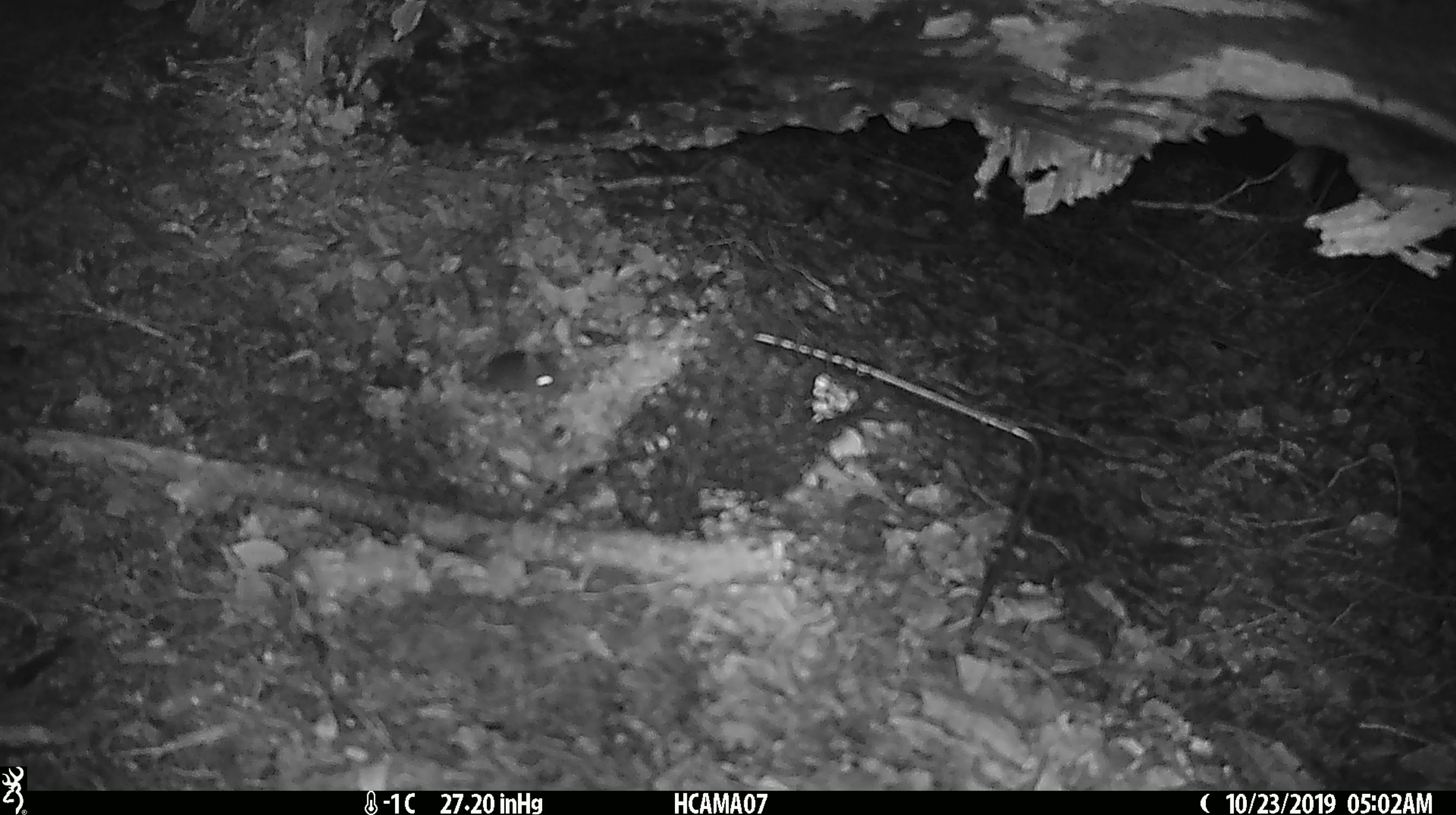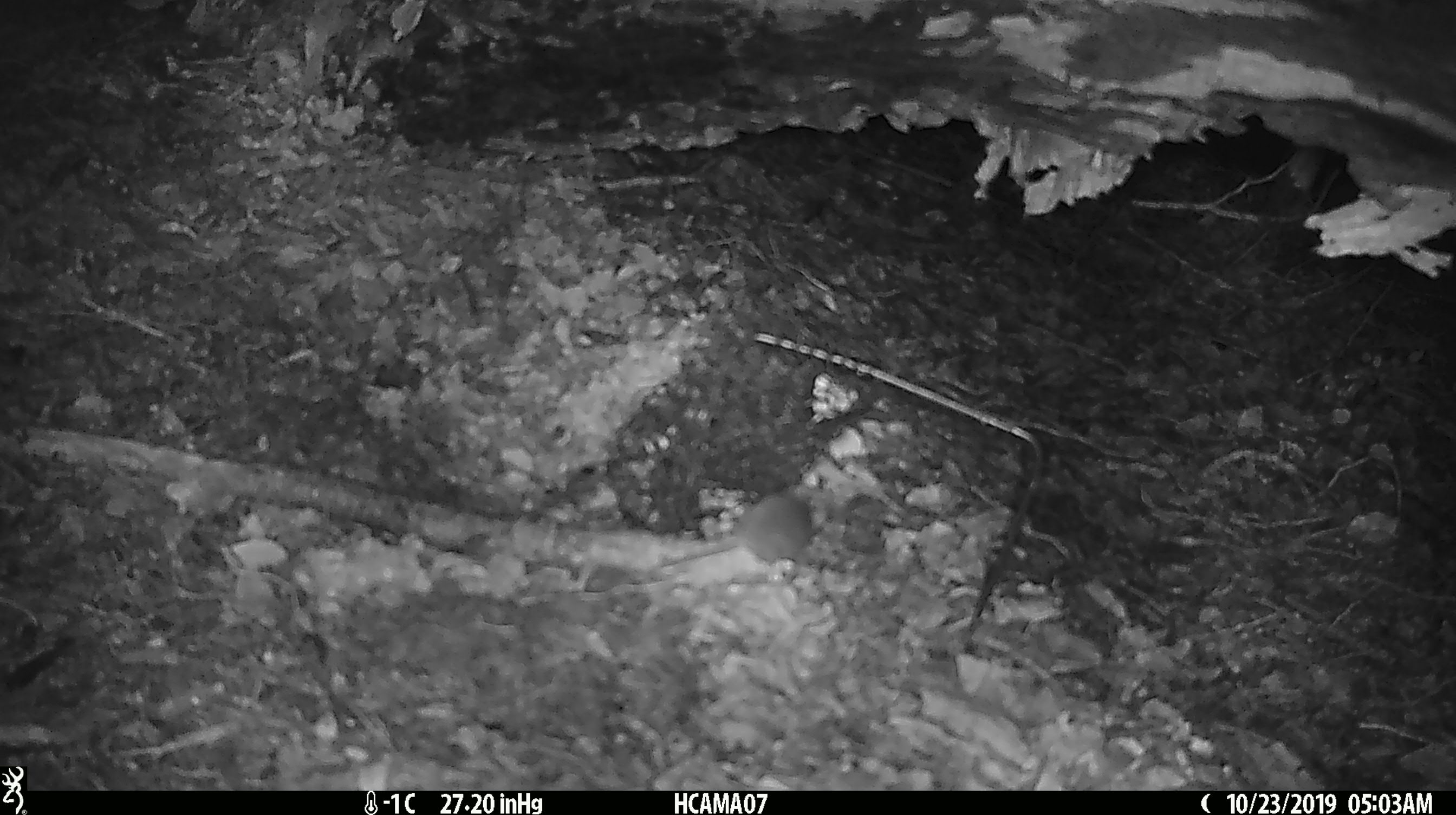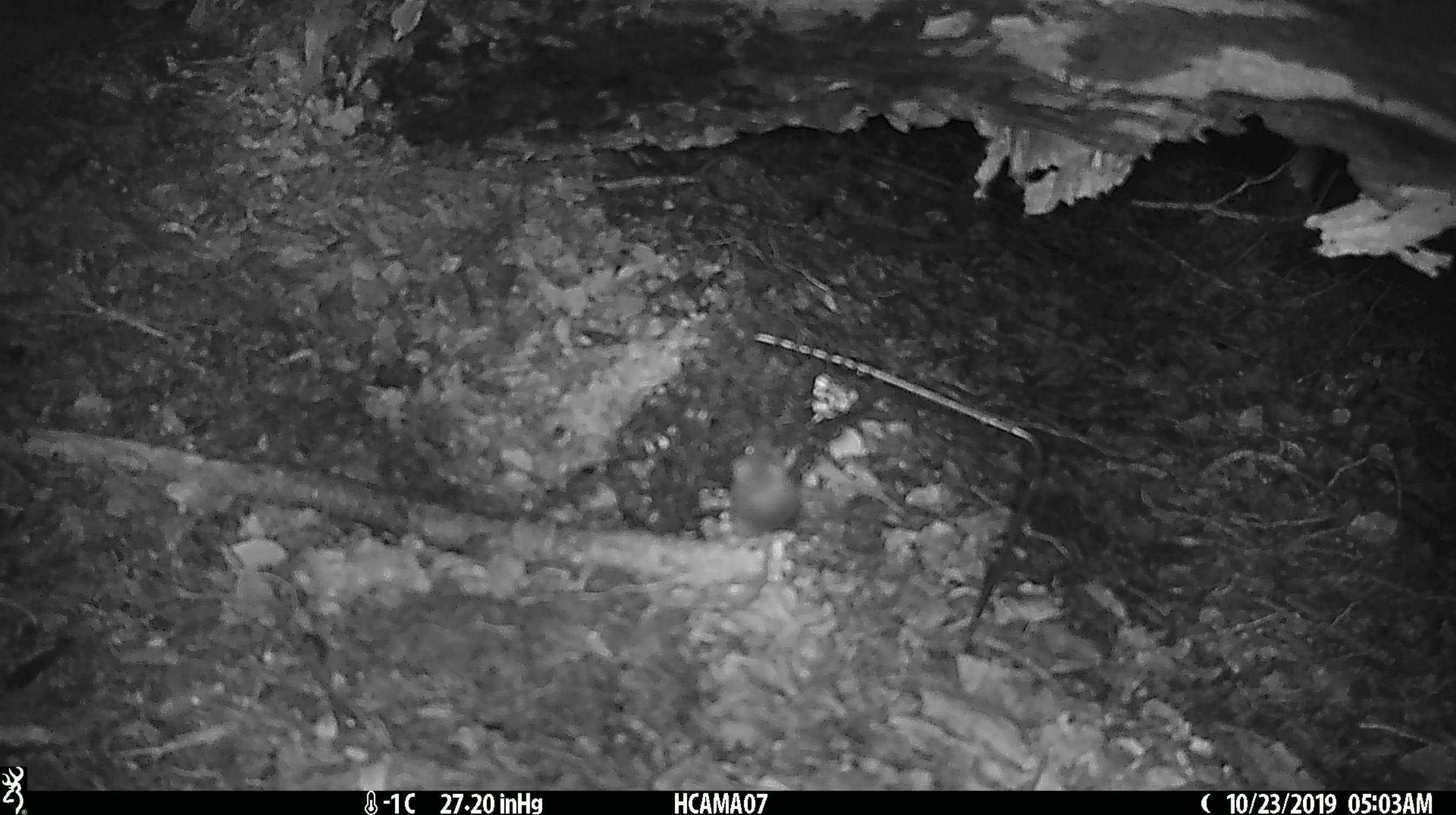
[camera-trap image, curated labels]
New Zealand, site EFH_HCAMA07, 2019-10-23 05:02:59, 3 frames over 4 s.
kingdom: Animalia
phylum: Chordata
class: Mammalia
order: Rodentia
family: Muridae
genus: Mus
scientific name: Mus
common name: mouse